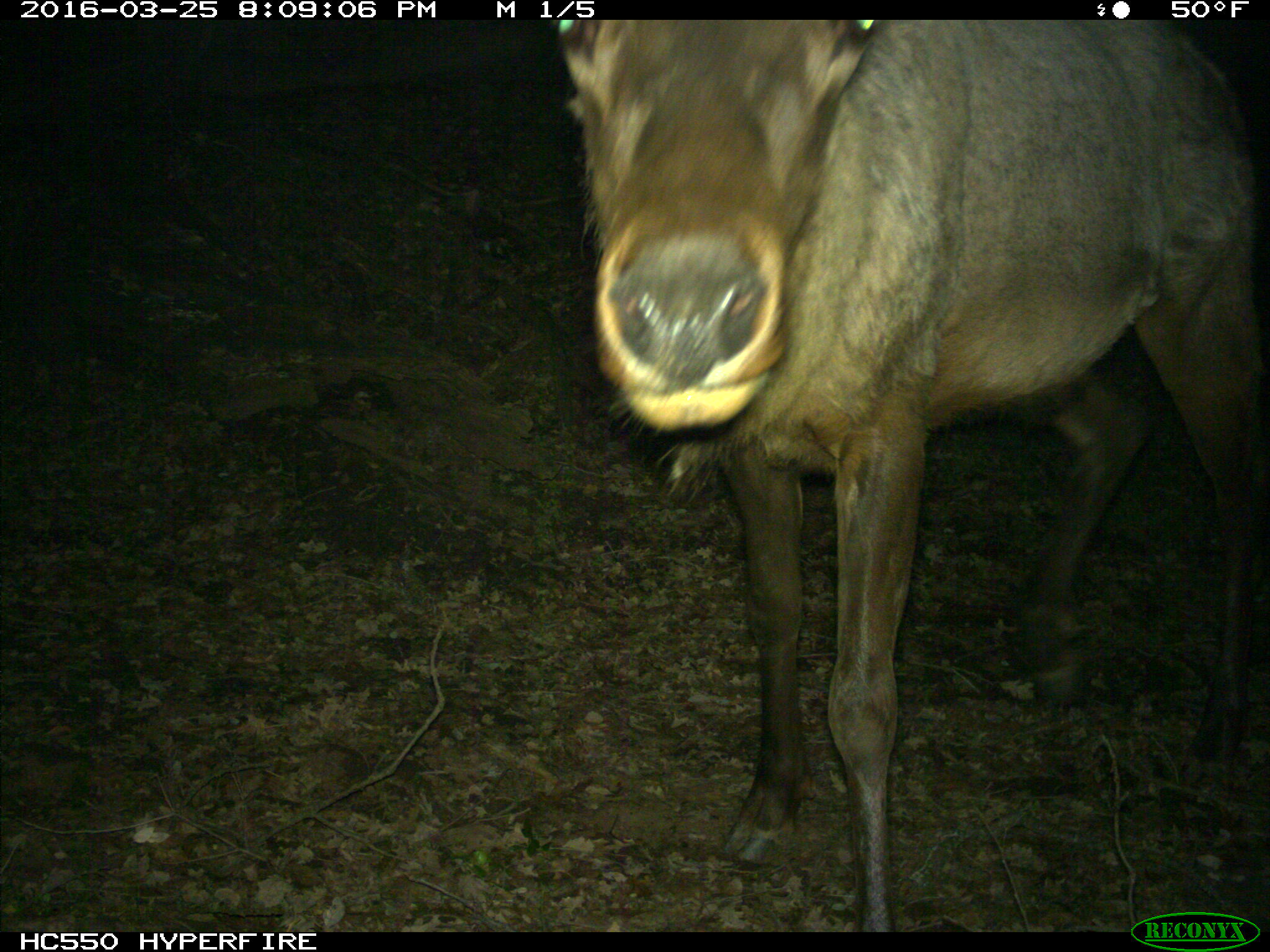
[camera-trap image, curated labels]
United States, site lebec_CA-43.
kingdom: Animalia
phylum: Chordata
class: Mammalia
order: Artiodactyla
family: Cervidae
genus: Cervus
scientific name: Cervus canadensis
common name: elk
Cervus canadensis (elk).